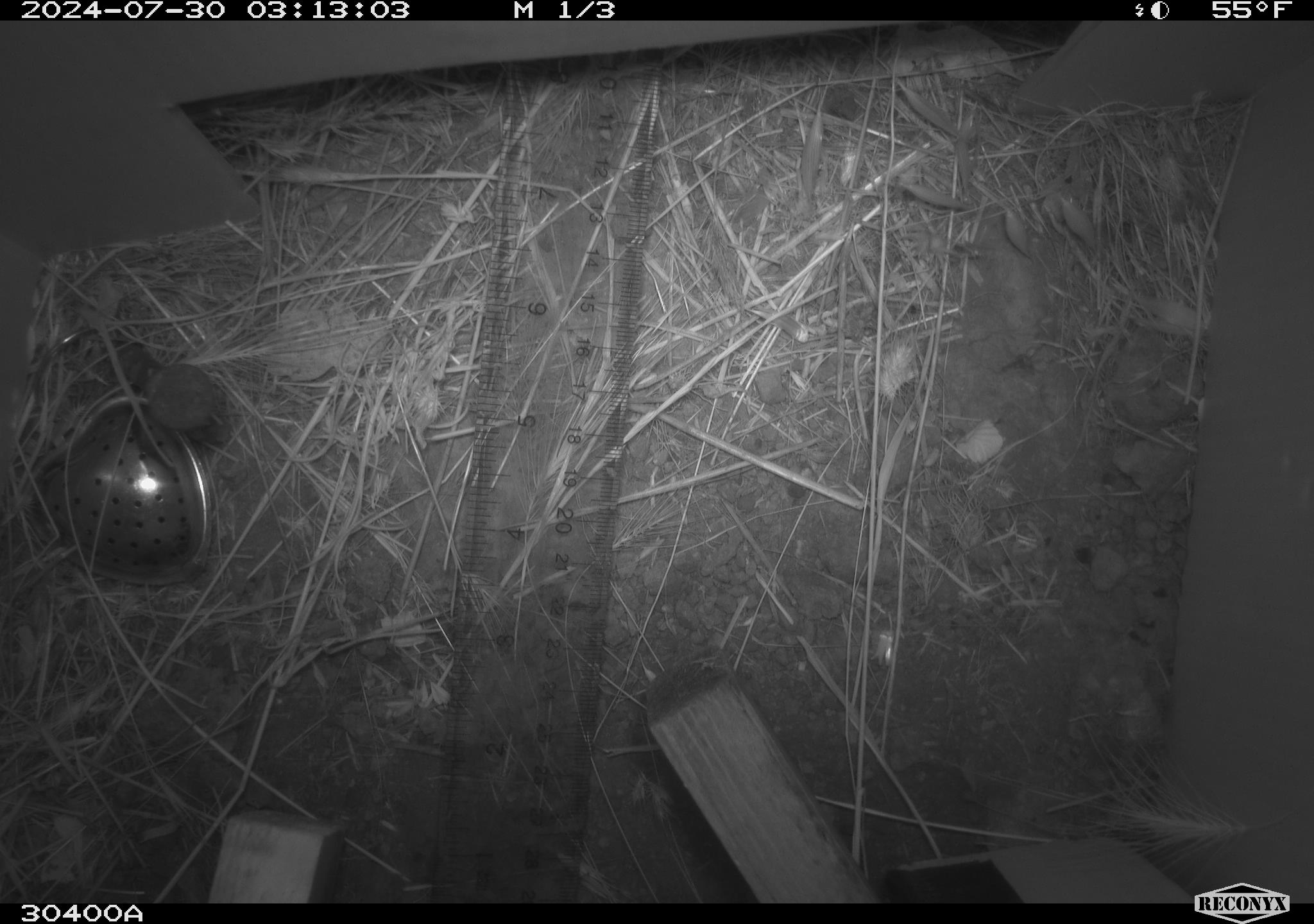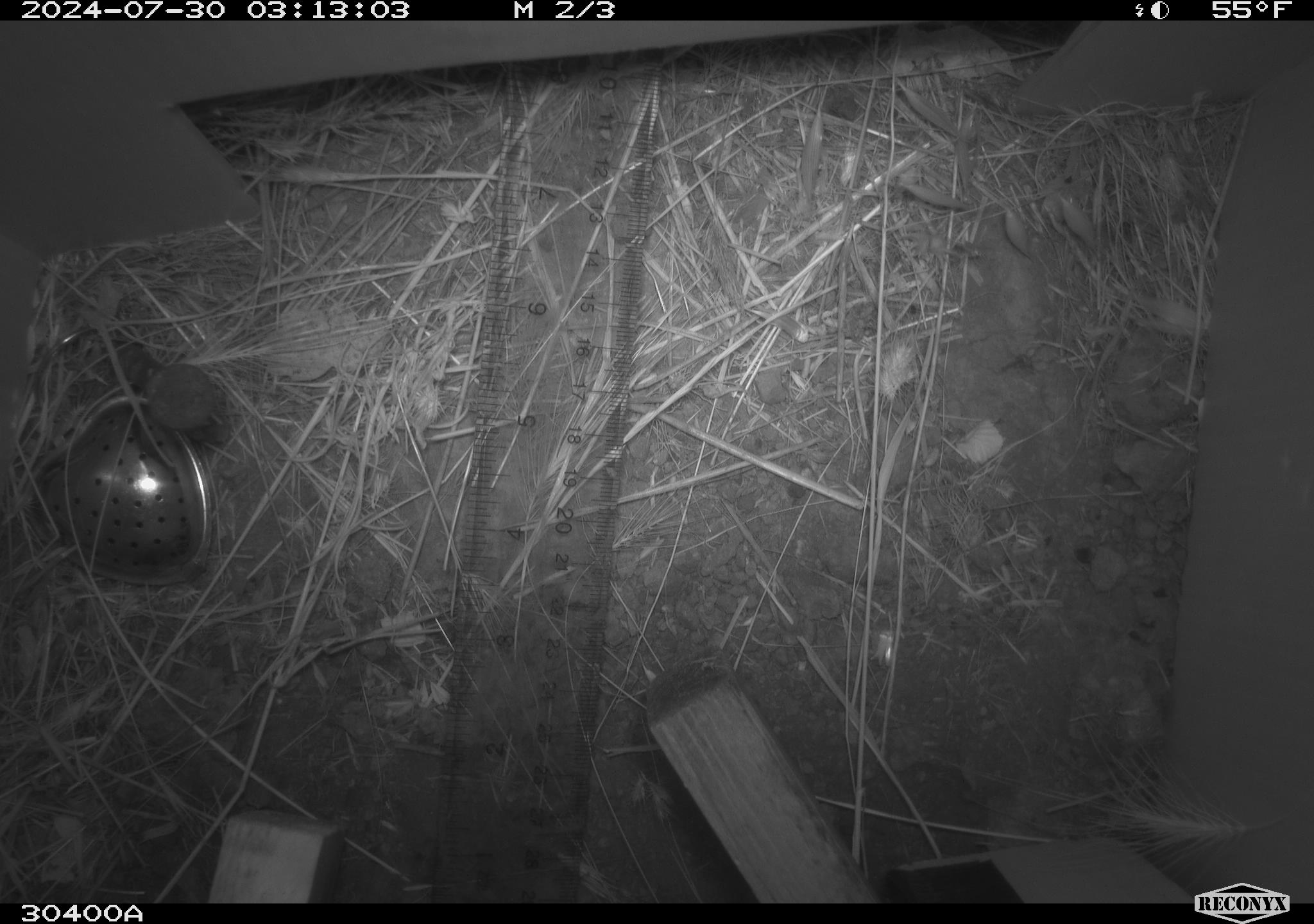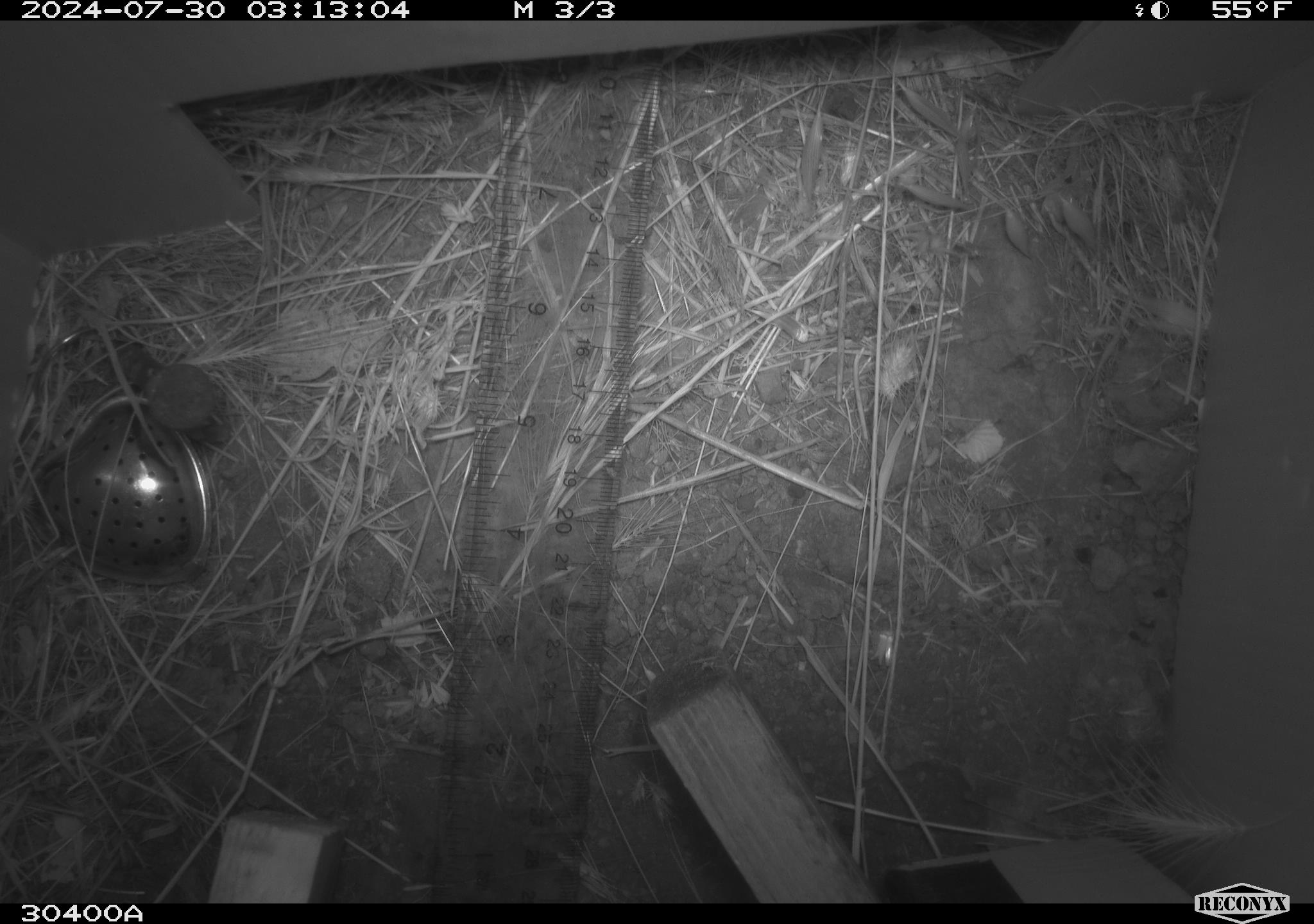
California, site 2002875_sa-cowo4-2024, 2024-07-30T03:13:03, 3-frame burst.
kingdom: Animalia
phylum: Chordata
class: Mammalia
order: Rodentia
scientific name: Rodentia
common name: mouse species